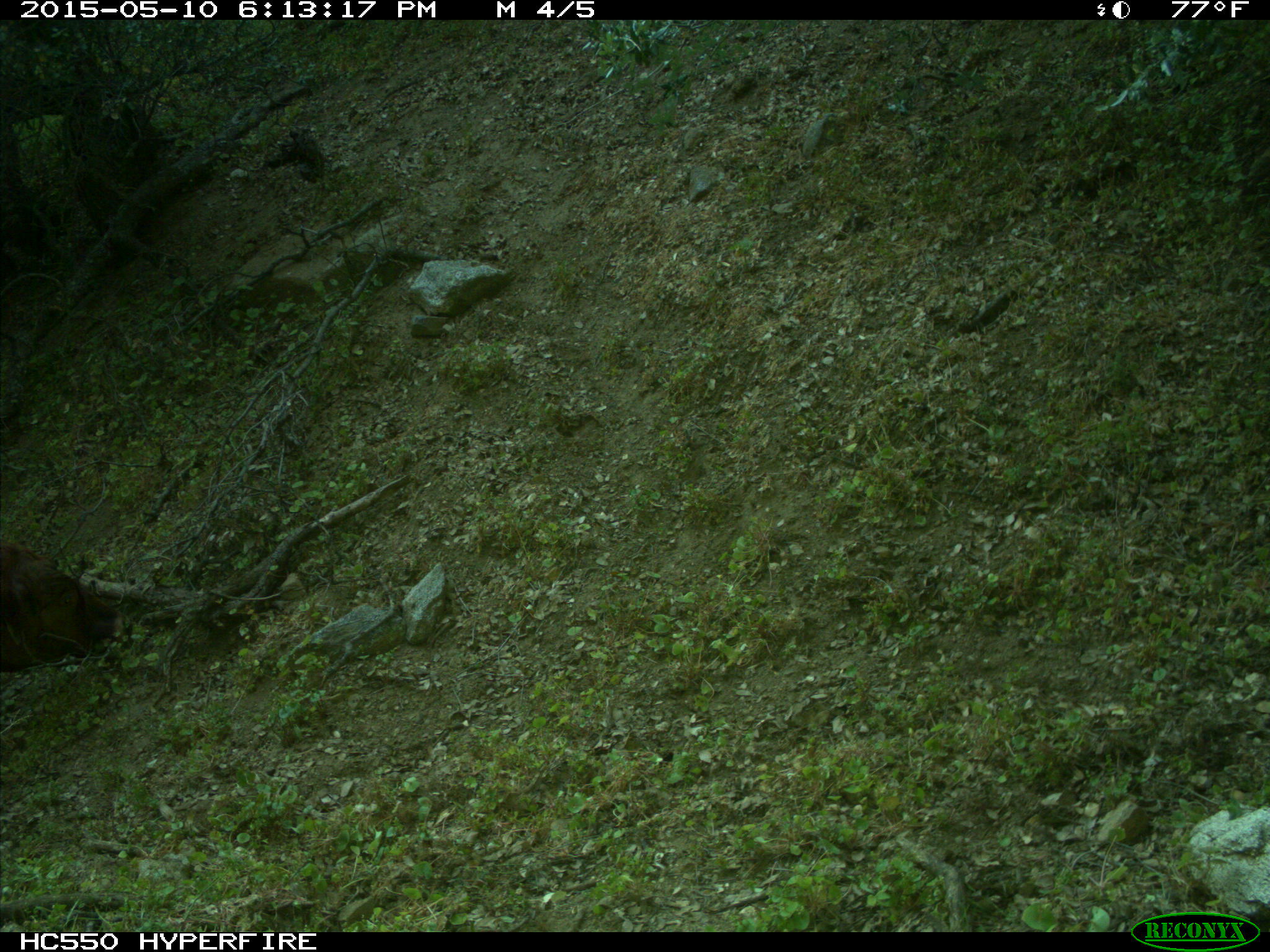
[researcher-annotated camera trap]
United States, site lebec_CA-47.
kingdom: Animalia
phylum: Chordata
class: Mammalia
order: Artiodactyla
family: Bovidae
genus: Bos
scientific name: Bos taurus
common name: domestic cow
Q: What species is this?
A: Bos taurus (domestic cow).